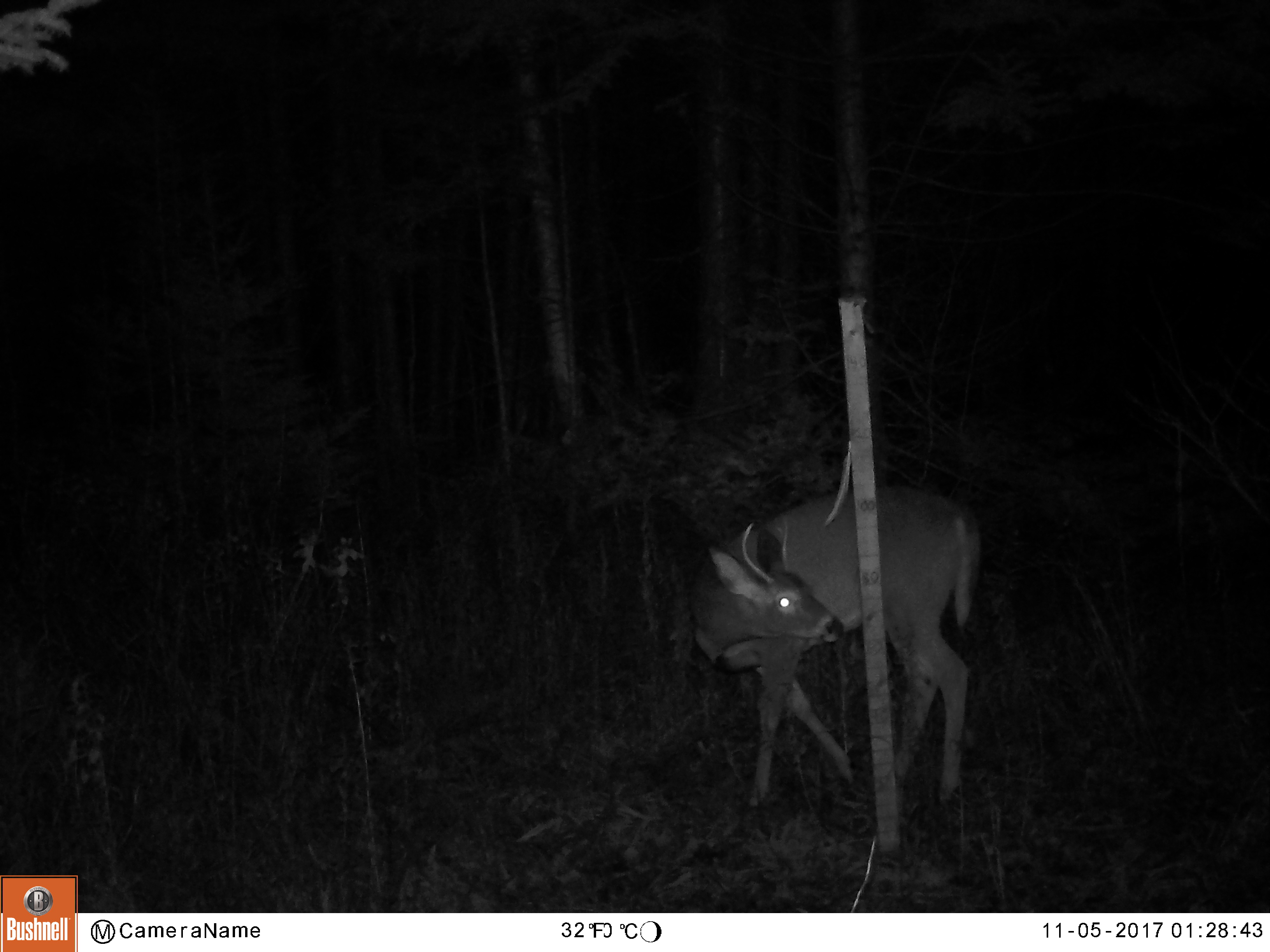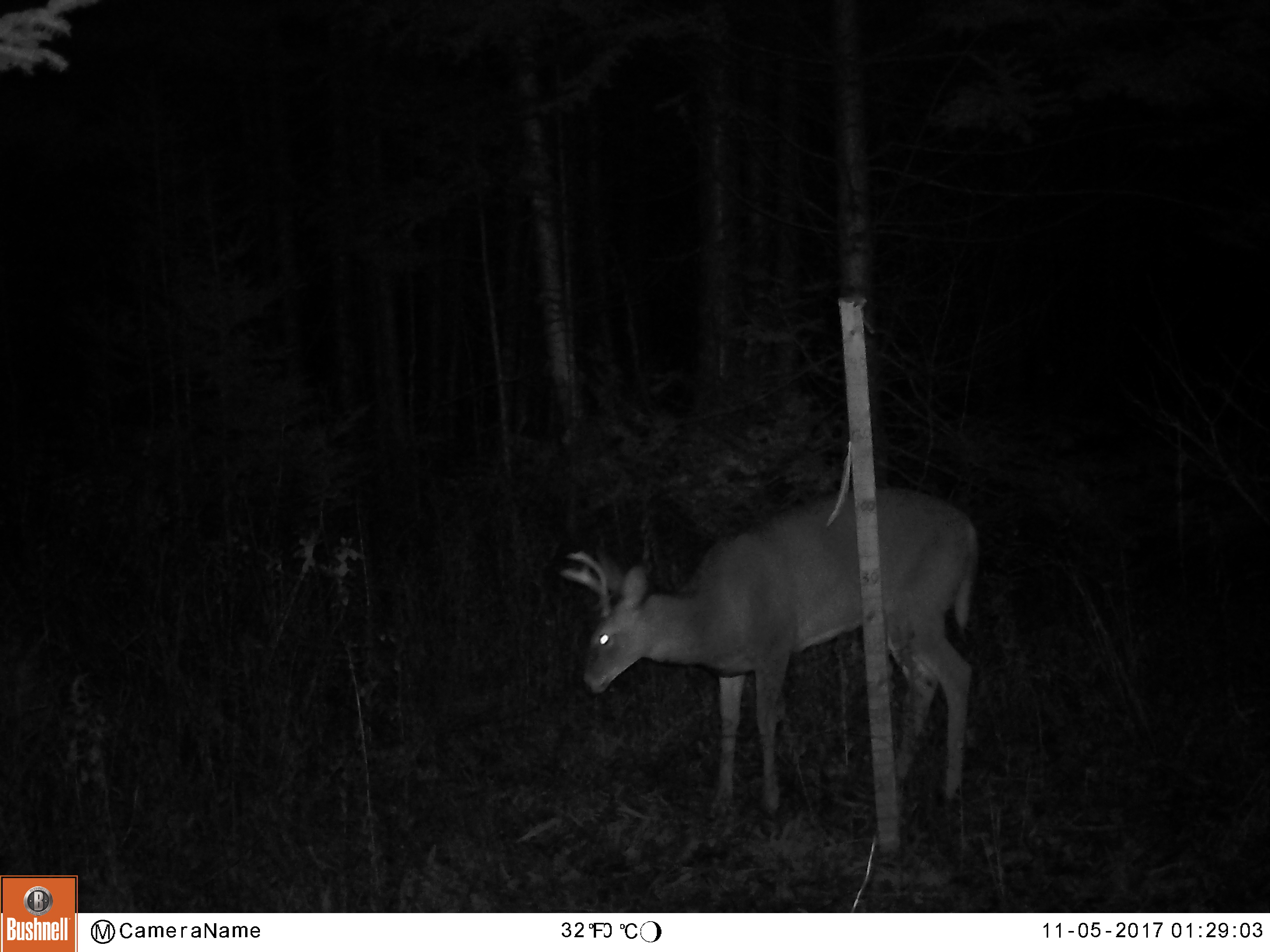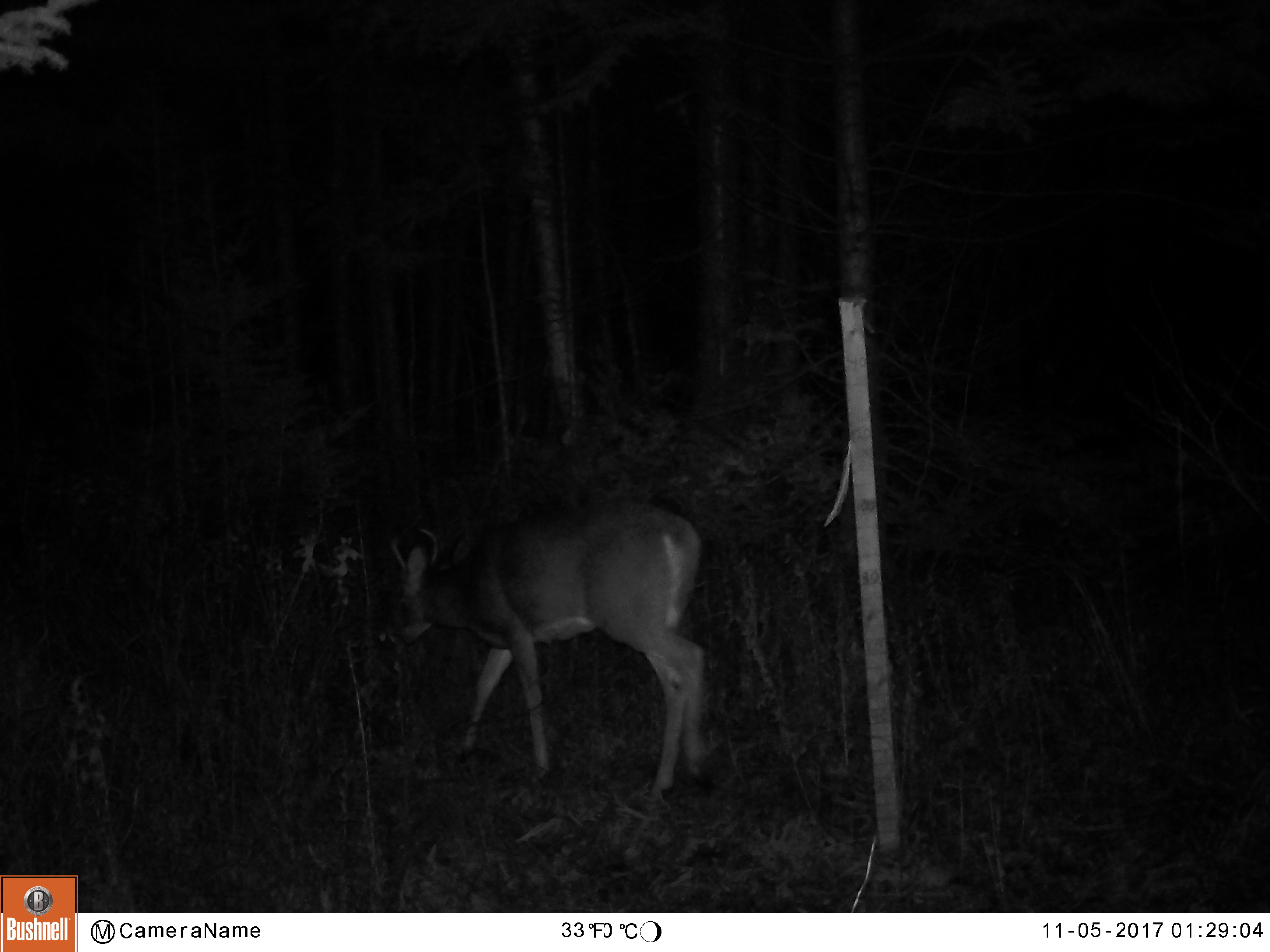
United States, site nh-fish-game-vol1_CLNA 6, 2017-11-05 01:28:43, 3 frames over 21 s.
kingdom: Animalia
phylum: Chordata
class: Mammalia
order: Artiodactyla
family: Cervidae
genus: Odocoileus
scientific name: Odocoileus virginianus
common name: white-tailed deer